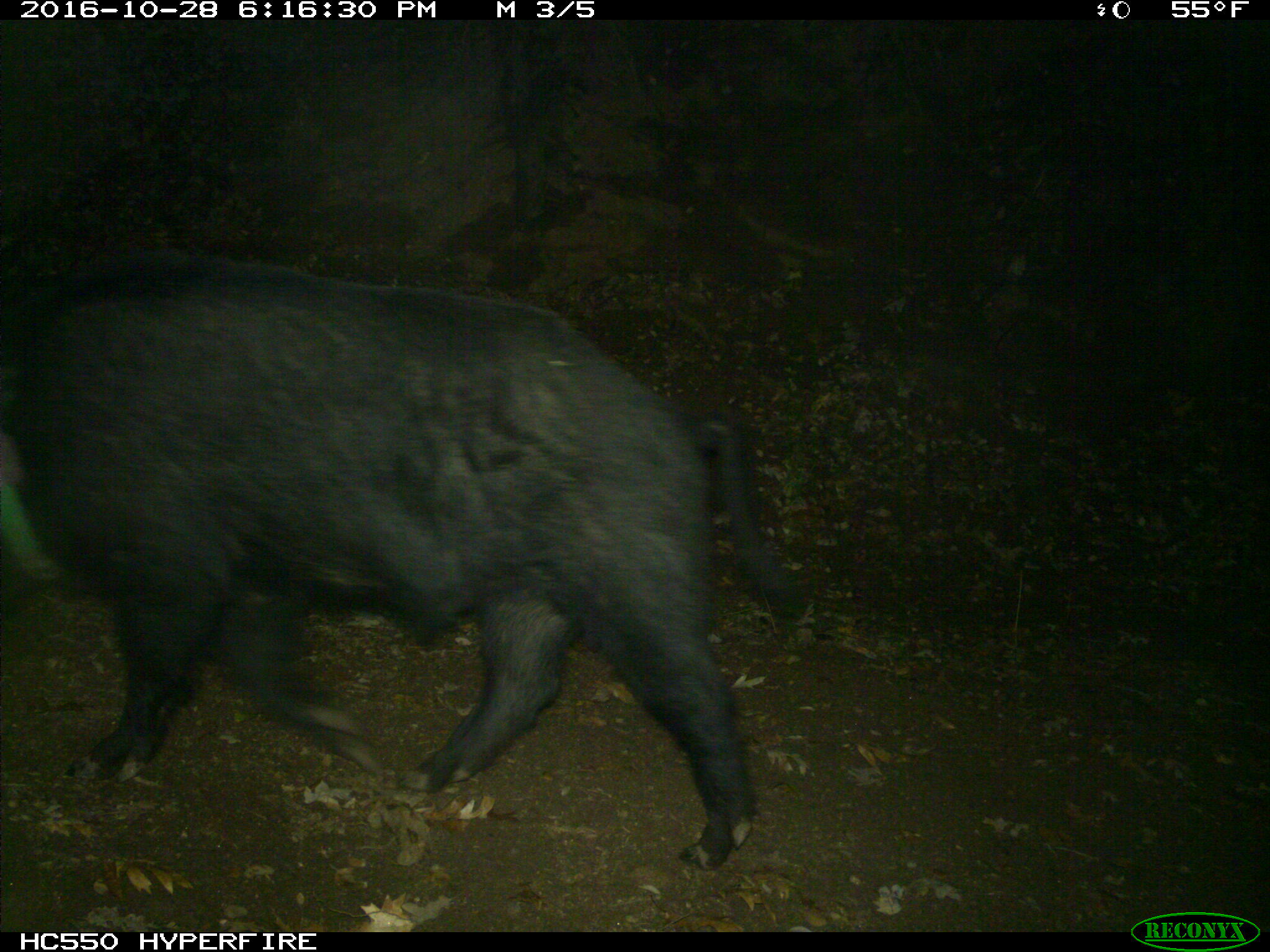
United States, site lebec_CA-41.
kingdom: Animalia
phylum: Chordata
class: Mammalia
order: Artiodactyla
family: Suidae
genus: Sus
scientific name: Sus scrofa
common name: wild boar